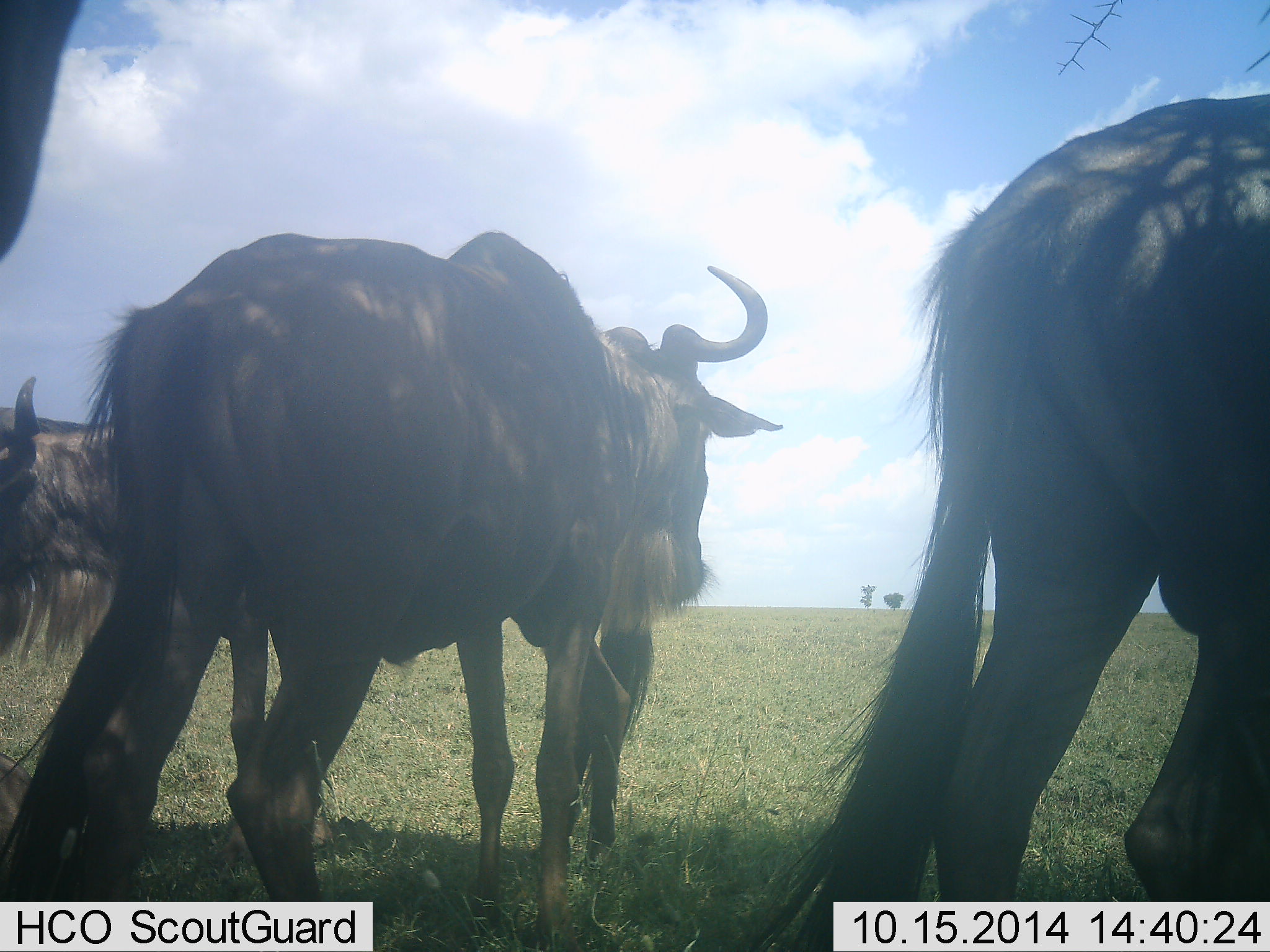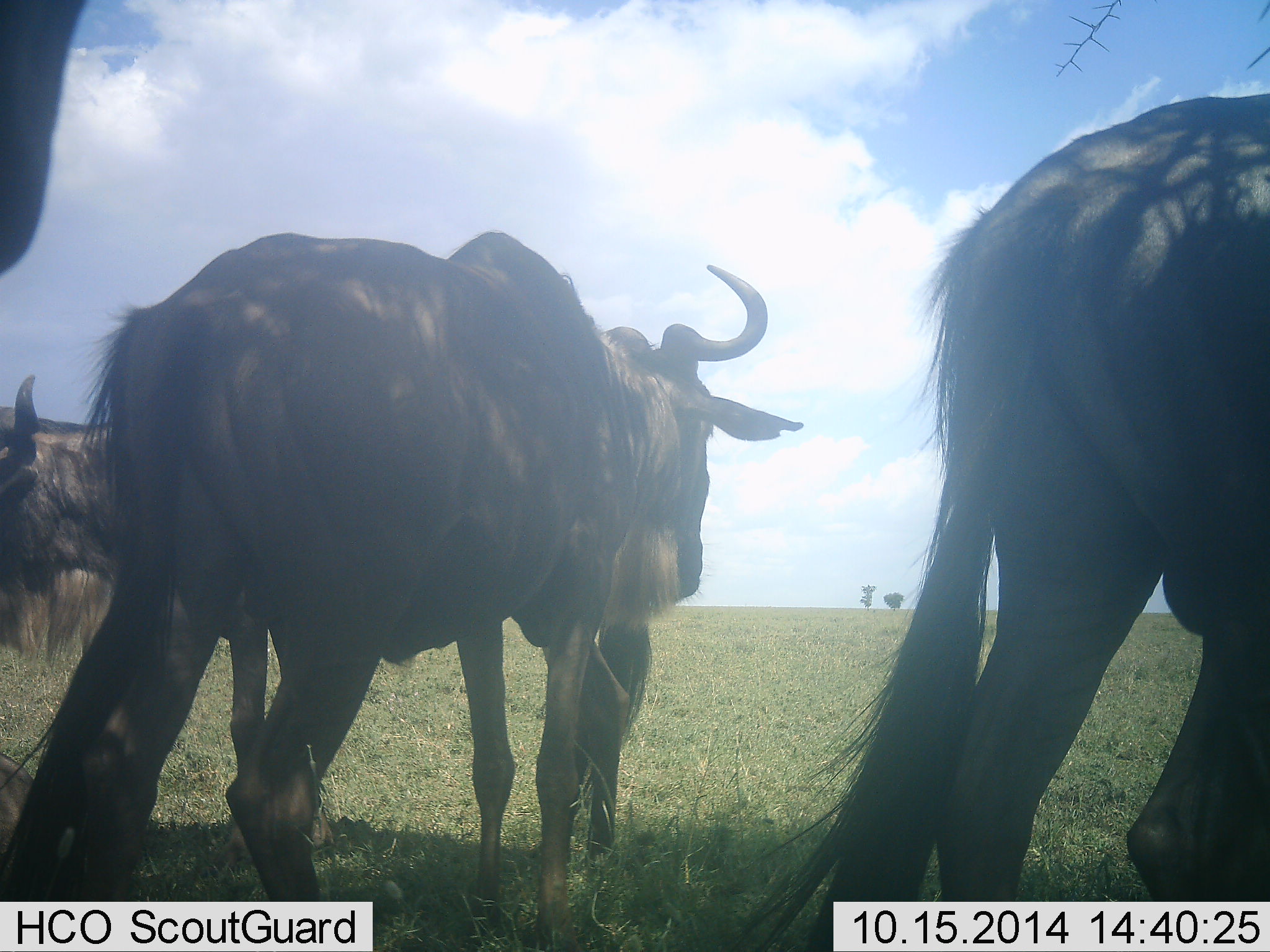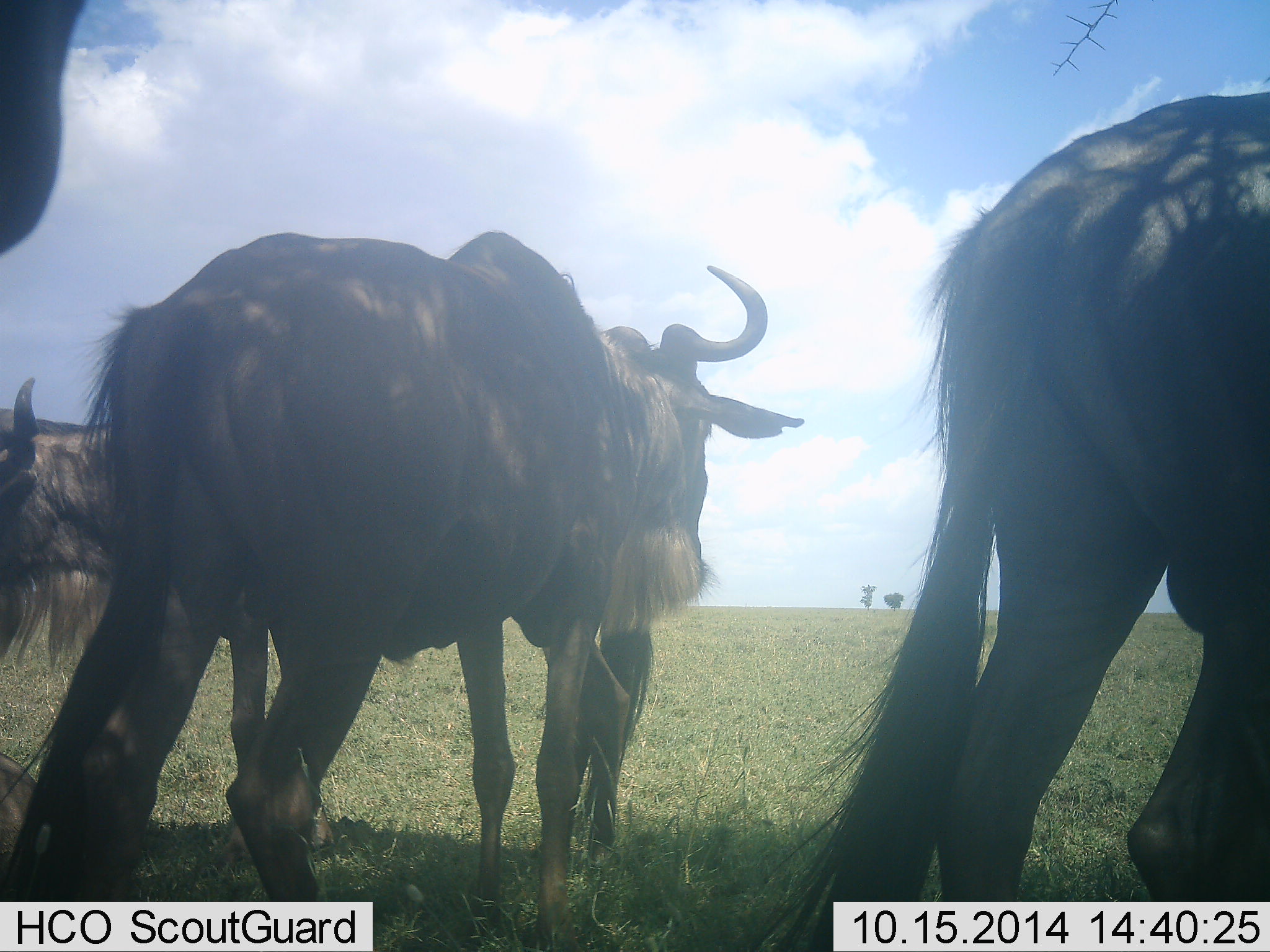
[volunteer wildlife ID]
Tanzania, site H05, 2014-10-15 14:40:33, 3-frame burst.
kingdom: Animalia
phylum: Chordata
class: Mammalia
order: Artiodactyla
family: Bovidae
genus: Connochaetes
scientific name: Connochaetes taurinus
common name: blue wildebeest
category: wildebeest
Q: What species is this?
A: Wildebeest (blue wildebeest) (Connochaetes taurinus).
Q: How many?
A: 4.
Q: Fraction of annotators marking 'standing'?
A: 70%.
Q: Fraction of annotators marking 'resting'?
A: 10%.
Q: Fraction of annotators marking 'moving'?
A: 10%.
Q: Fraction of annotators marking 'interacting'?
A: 0%.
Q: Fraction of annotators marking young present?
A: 0%.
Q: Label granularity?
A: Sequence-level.